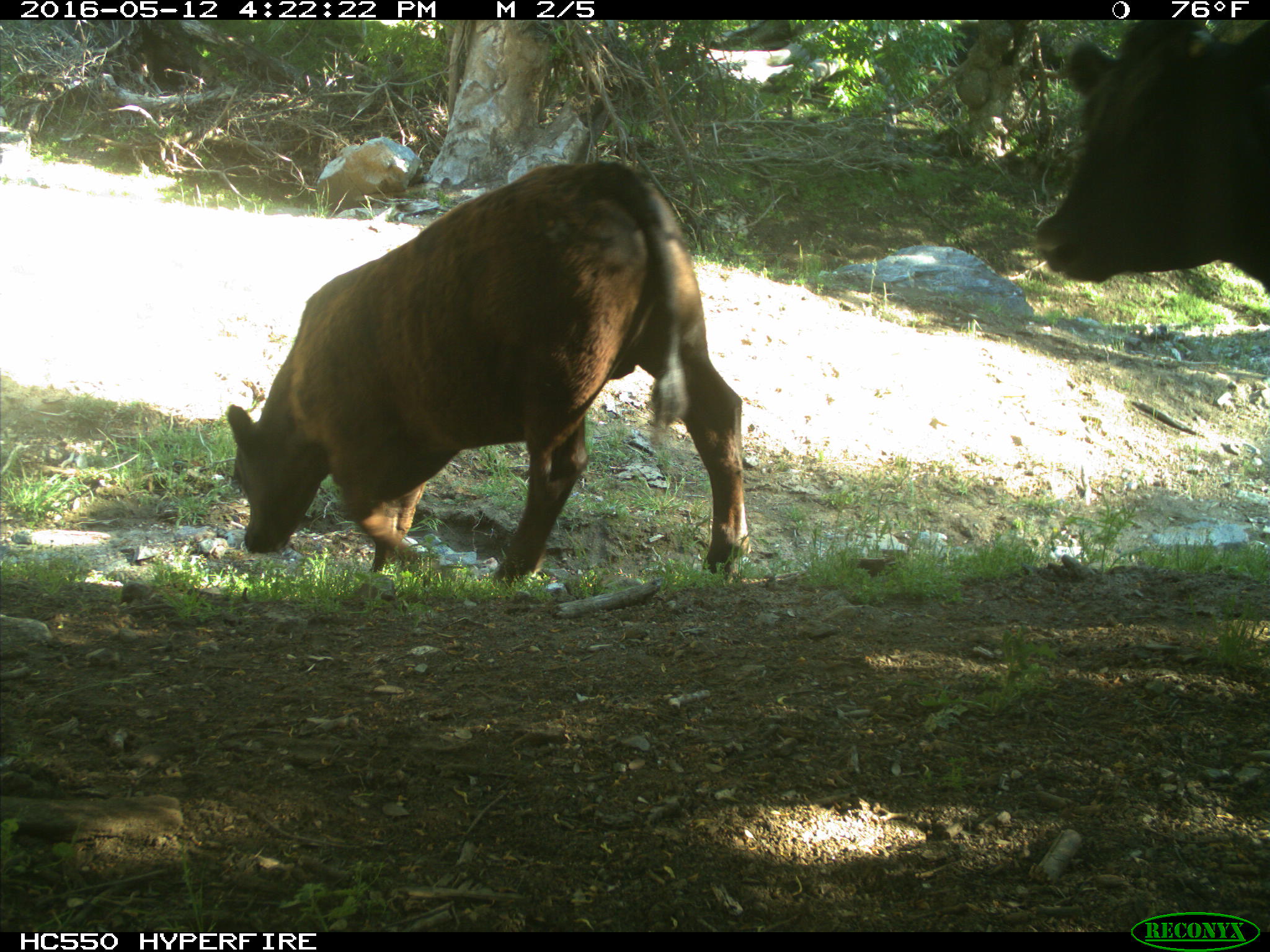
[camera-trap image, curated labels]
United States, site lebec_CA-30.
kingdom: Animalia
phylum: Chordata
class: Mammalia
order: Artiodactyla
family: Bovidae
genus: Bos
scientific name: Bos taurus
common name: domestic cow